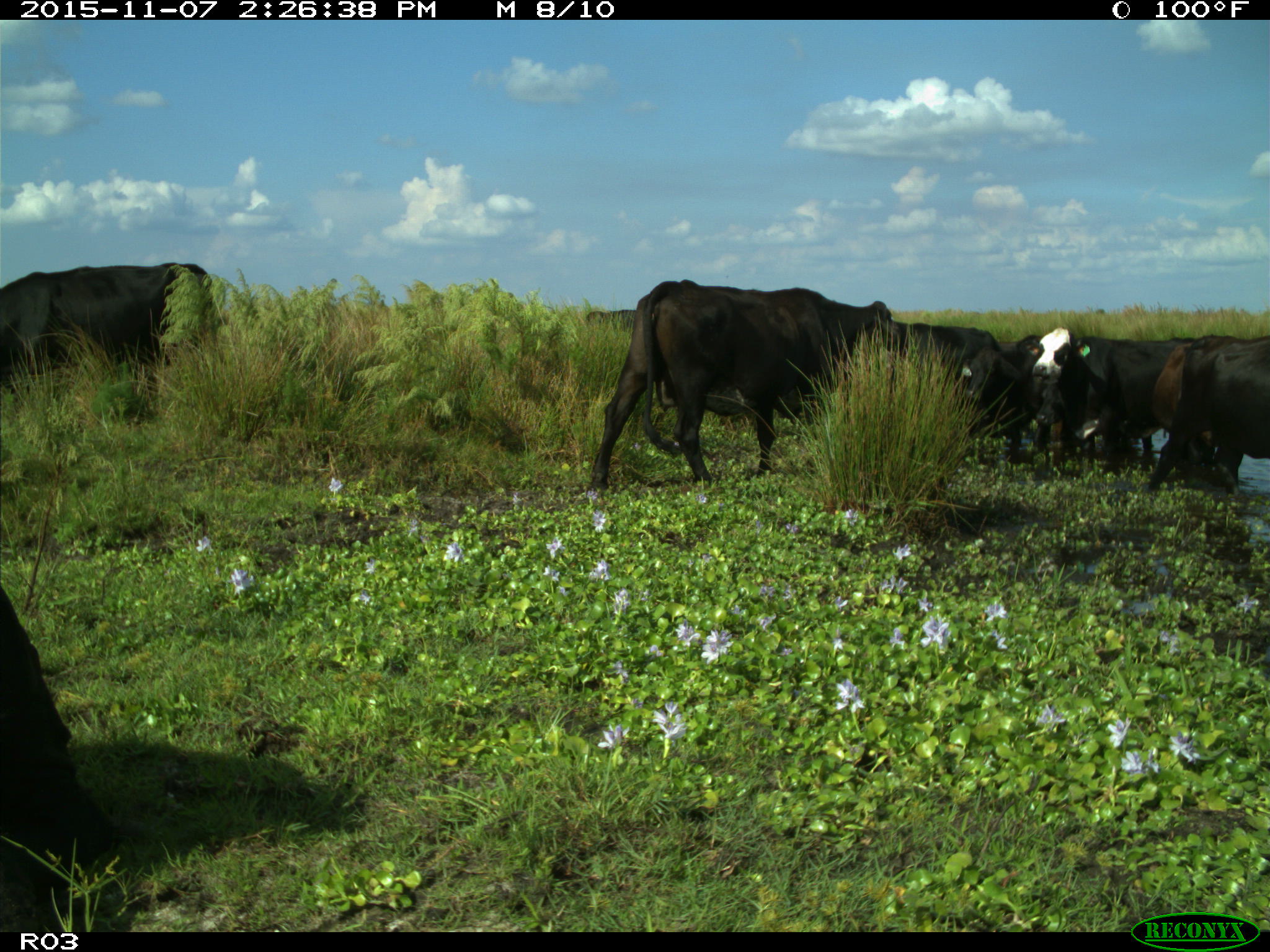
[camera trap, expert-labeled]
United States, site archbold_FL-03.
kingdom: Animalia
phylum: Chordata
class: Mammalia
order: Artiodactyla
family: Bovidae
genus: Bos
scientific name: Bos taurus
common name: domestic cow